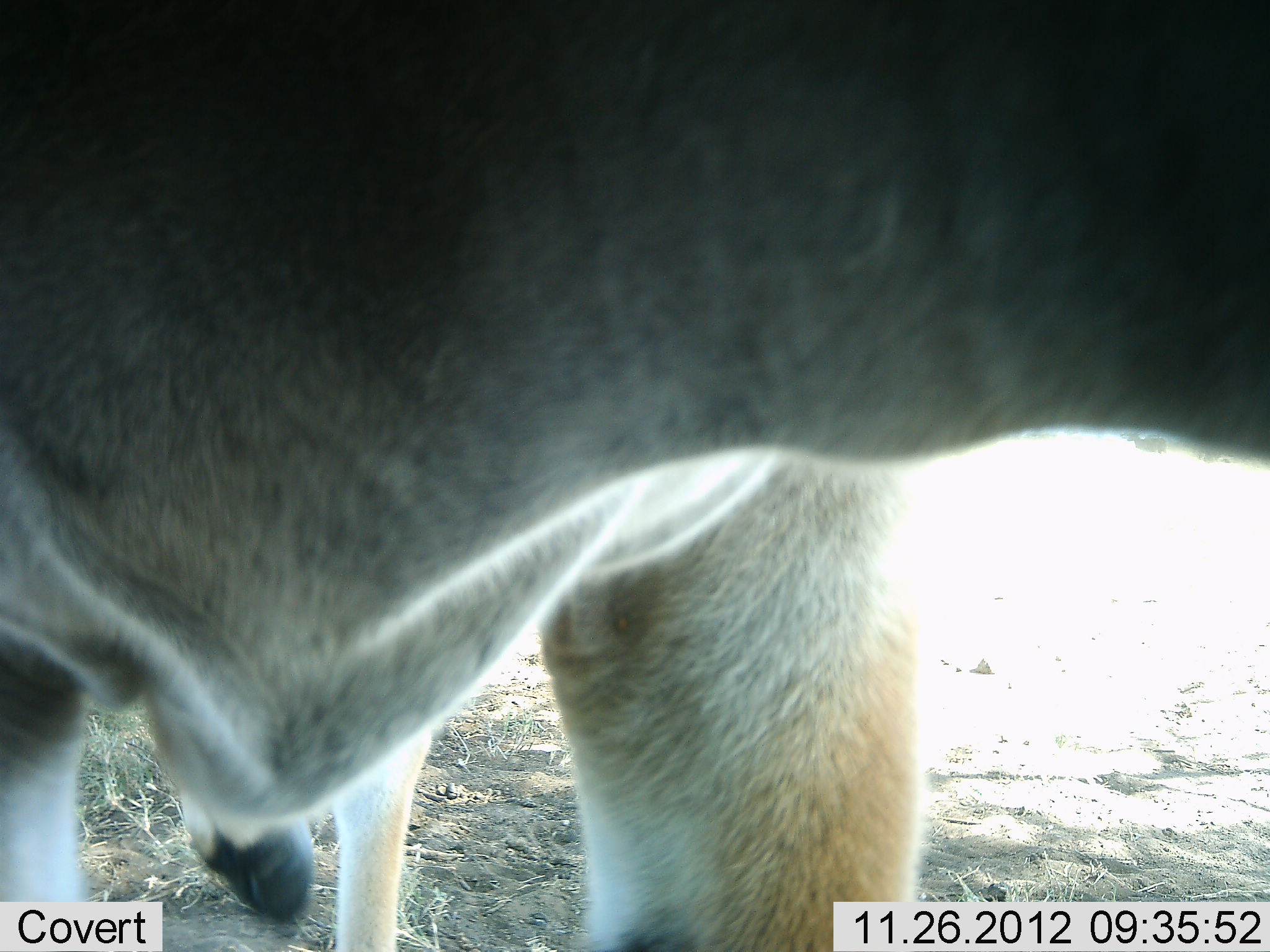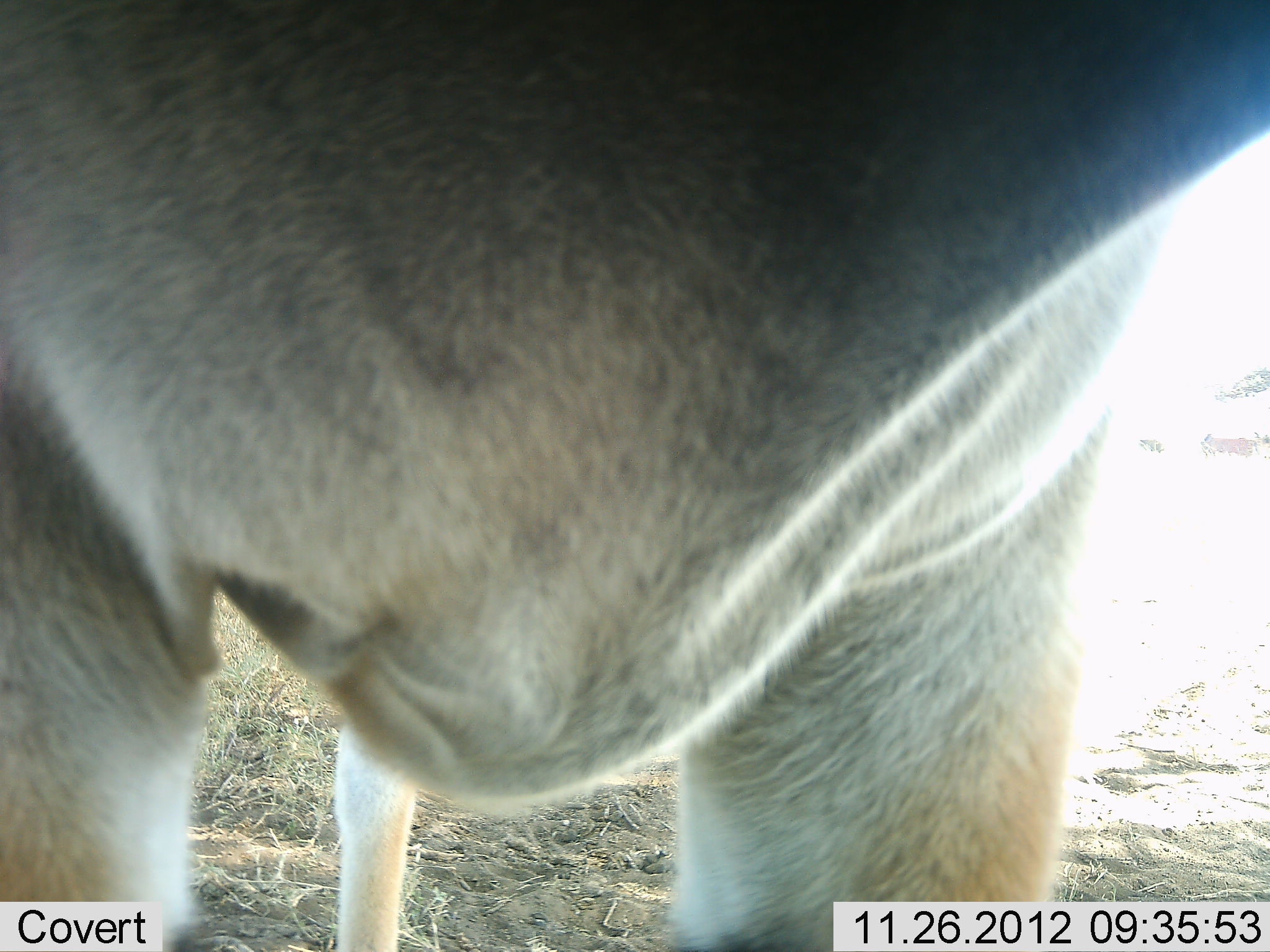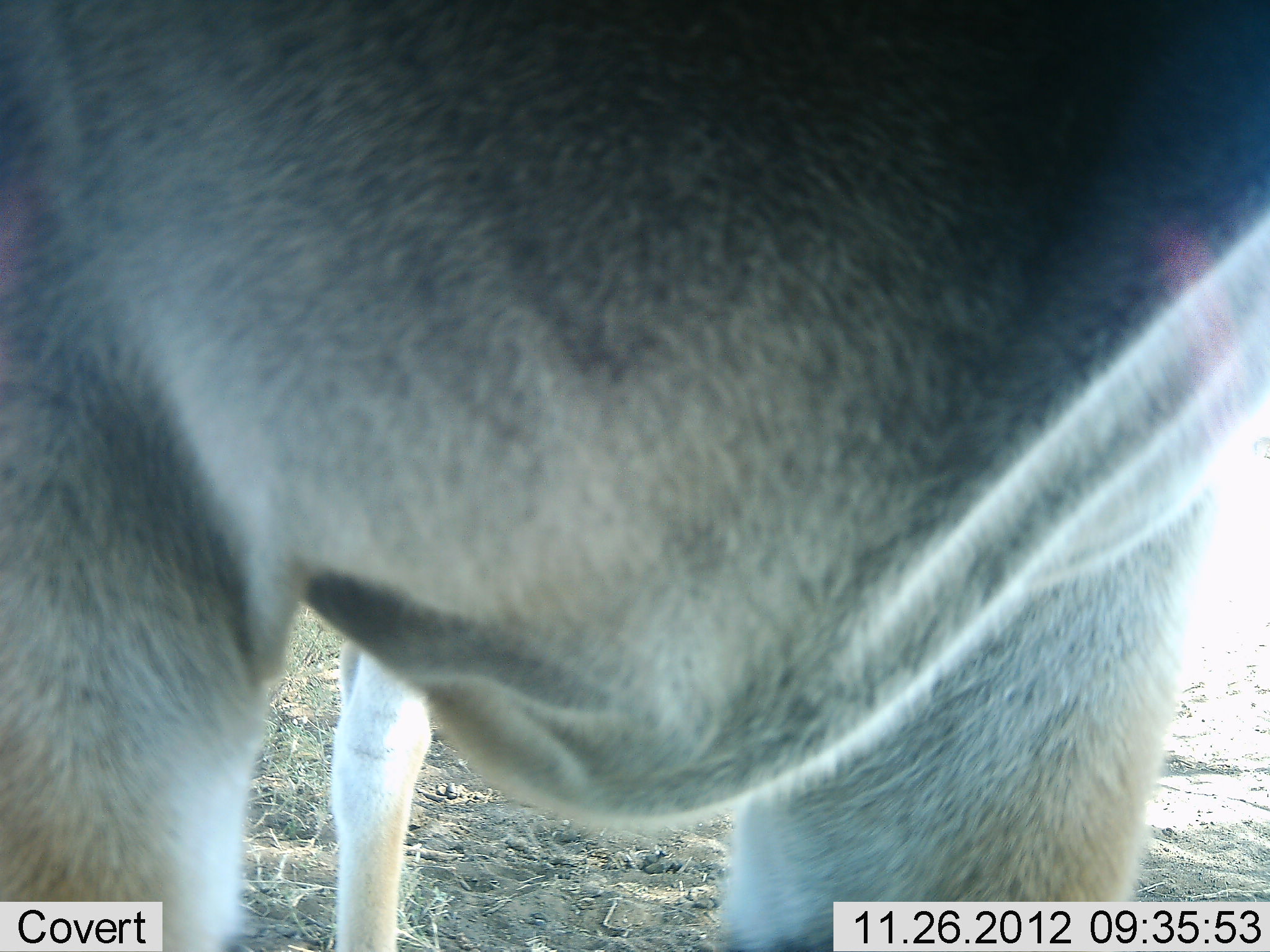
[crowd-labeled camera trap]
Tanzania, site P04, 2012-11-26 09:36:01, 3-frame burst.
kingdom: Animalia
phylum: Chordata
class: Mammalia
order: Artiodactyla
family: Bovidae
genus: Eudorcas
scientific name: Eudorcas thomsonii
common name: thomson's gazelle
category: gazellethomsons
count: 1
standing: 100%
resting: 0%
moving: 0%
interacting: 0%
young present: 0%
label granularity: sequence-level